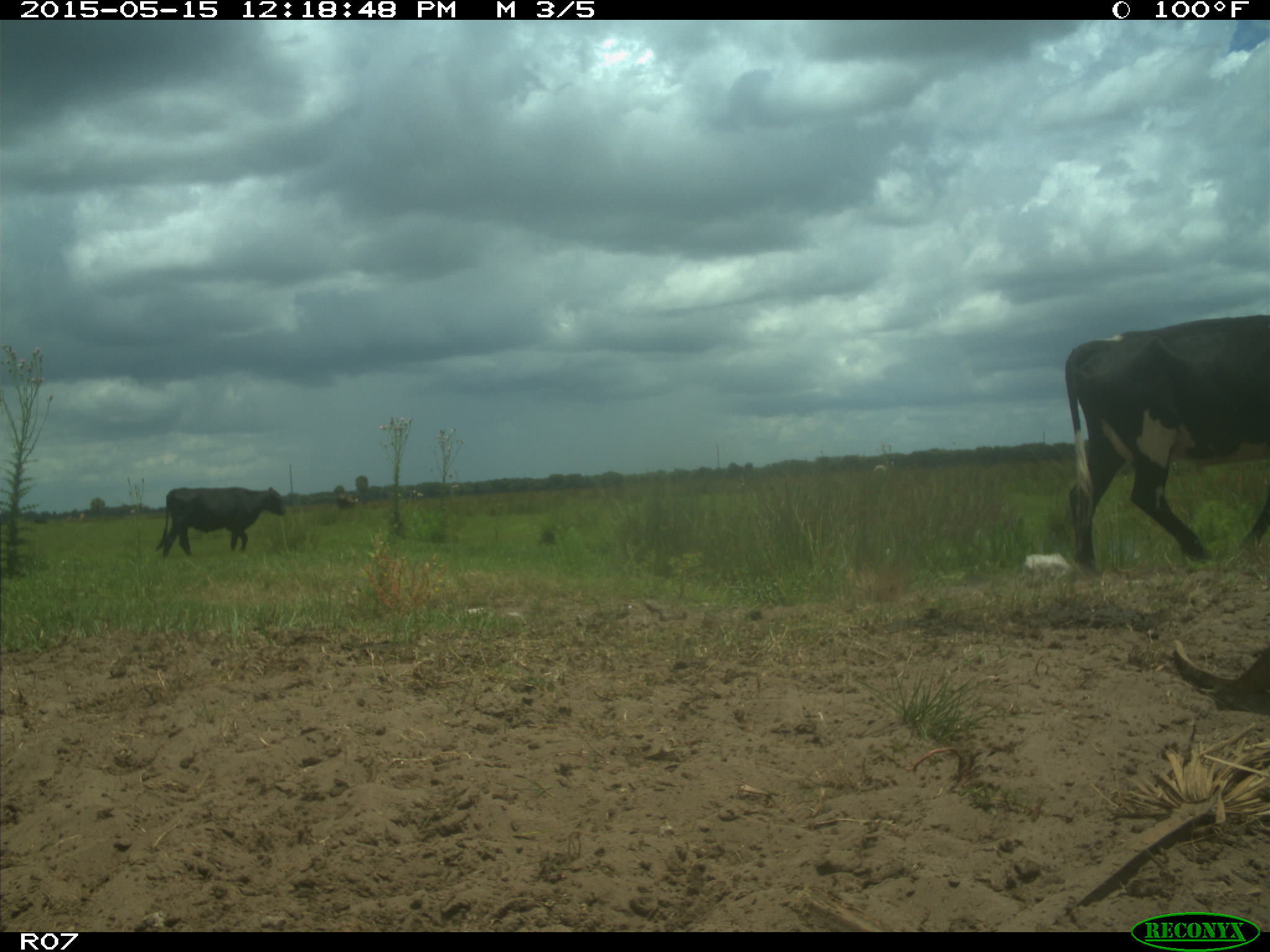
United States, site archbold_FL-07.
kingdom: Animalia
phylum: Chordata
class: Mammalia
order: Artiodactyla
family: Bovidae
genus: Bos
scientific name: Bos taurus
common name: domestic cow